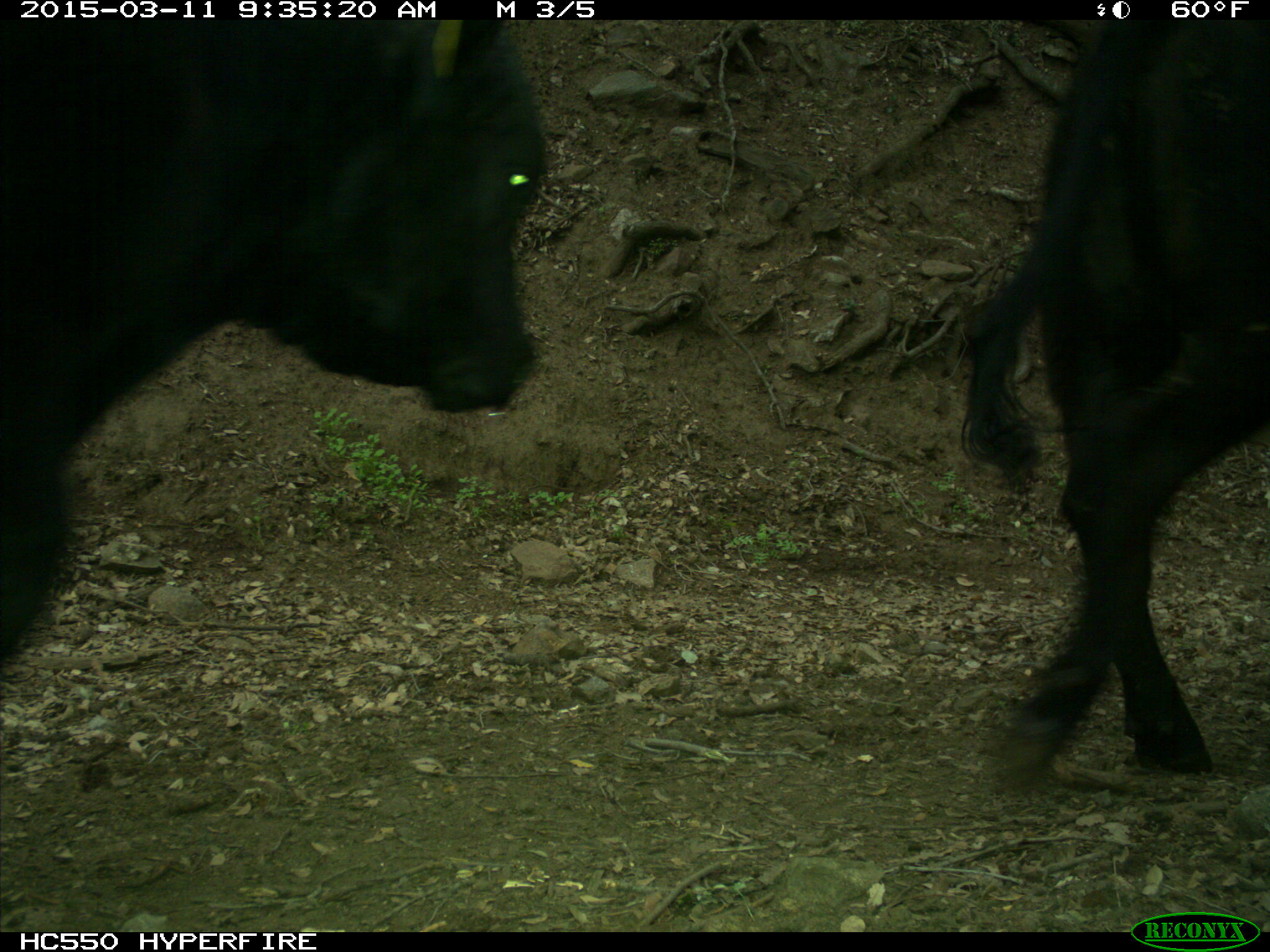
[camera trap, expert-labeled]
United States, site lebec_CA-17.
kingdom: Animalia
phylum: Chordata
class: Mammalia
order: Artiodactyla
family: Bovidae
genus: Bos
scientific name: Bos taurus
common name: domestic cow